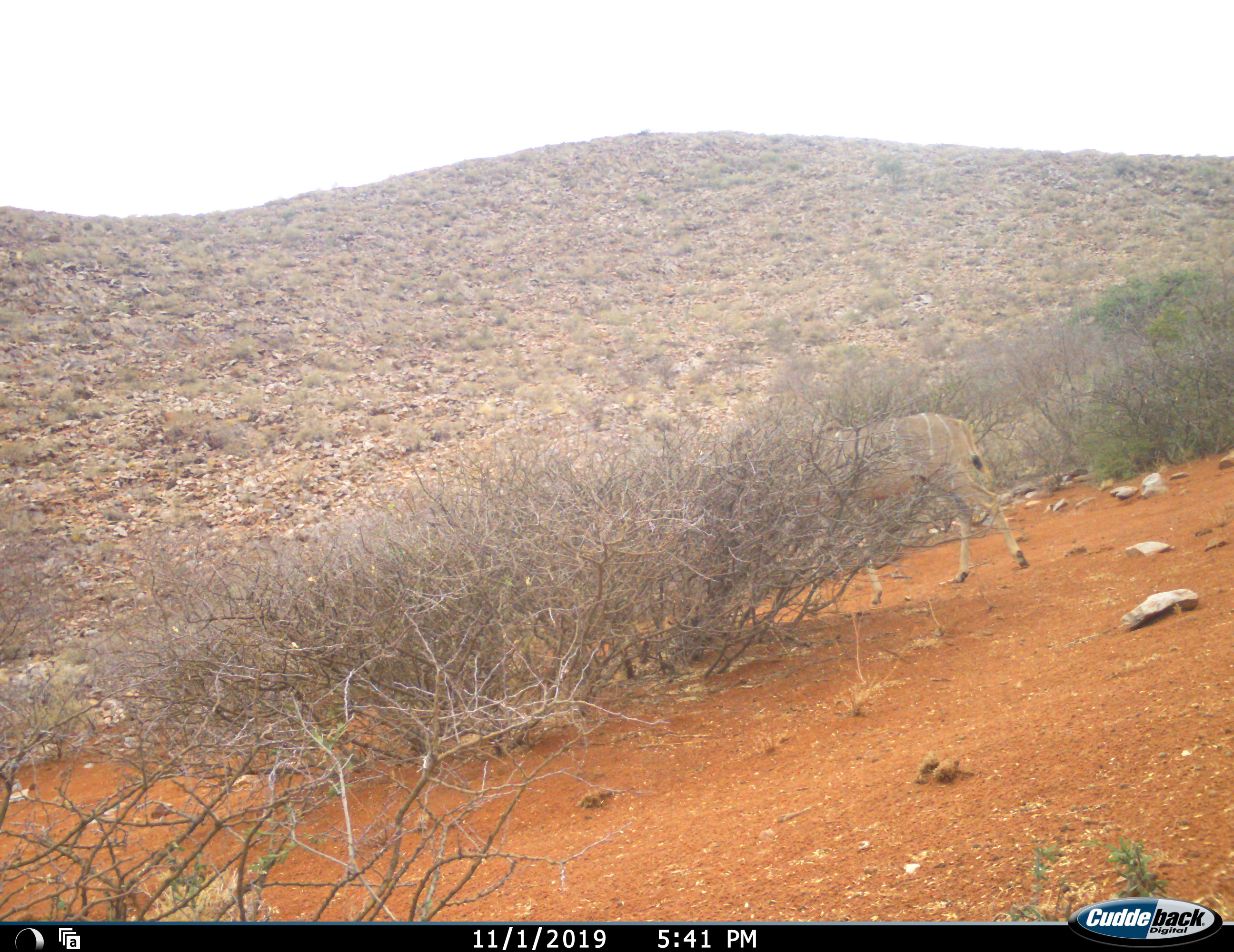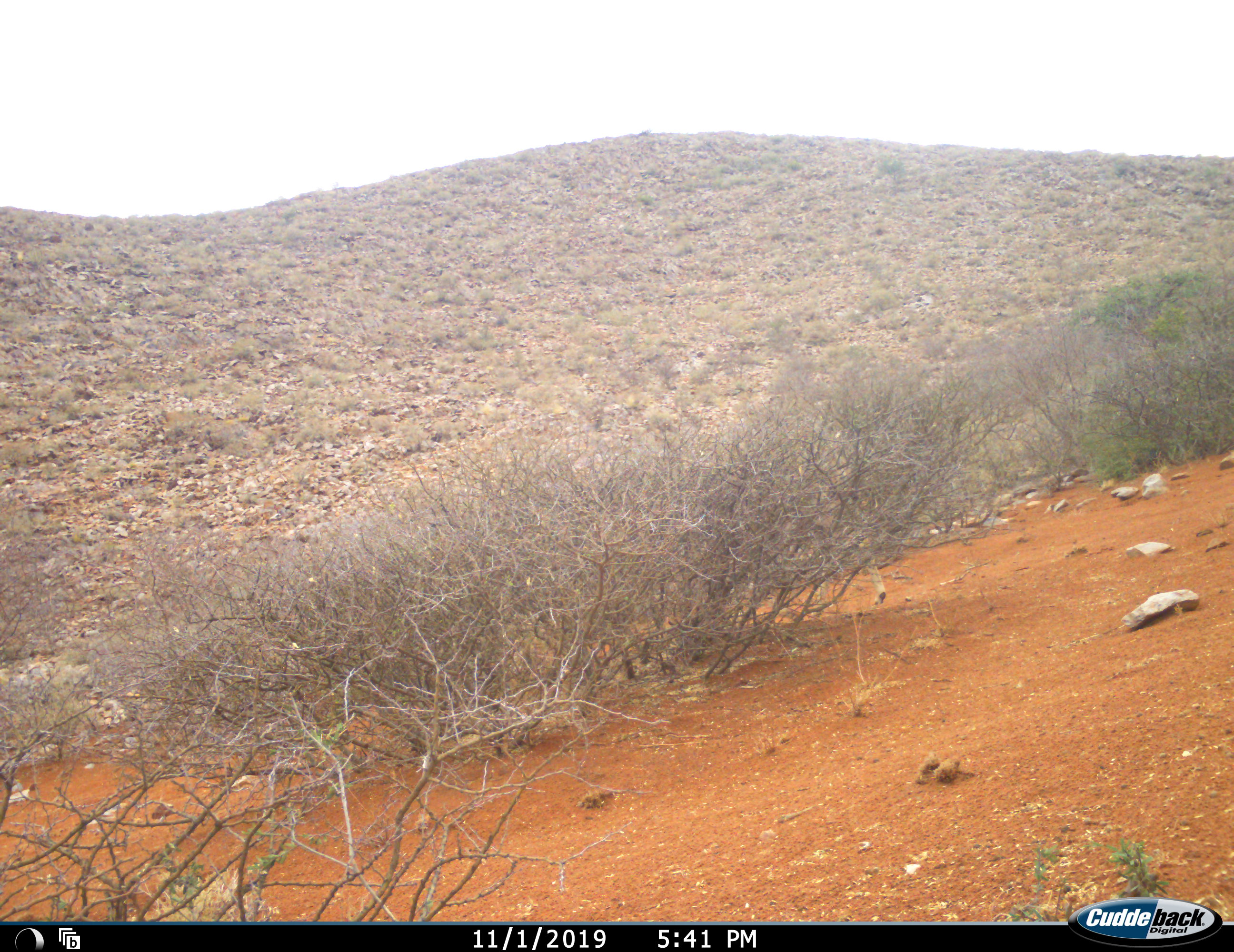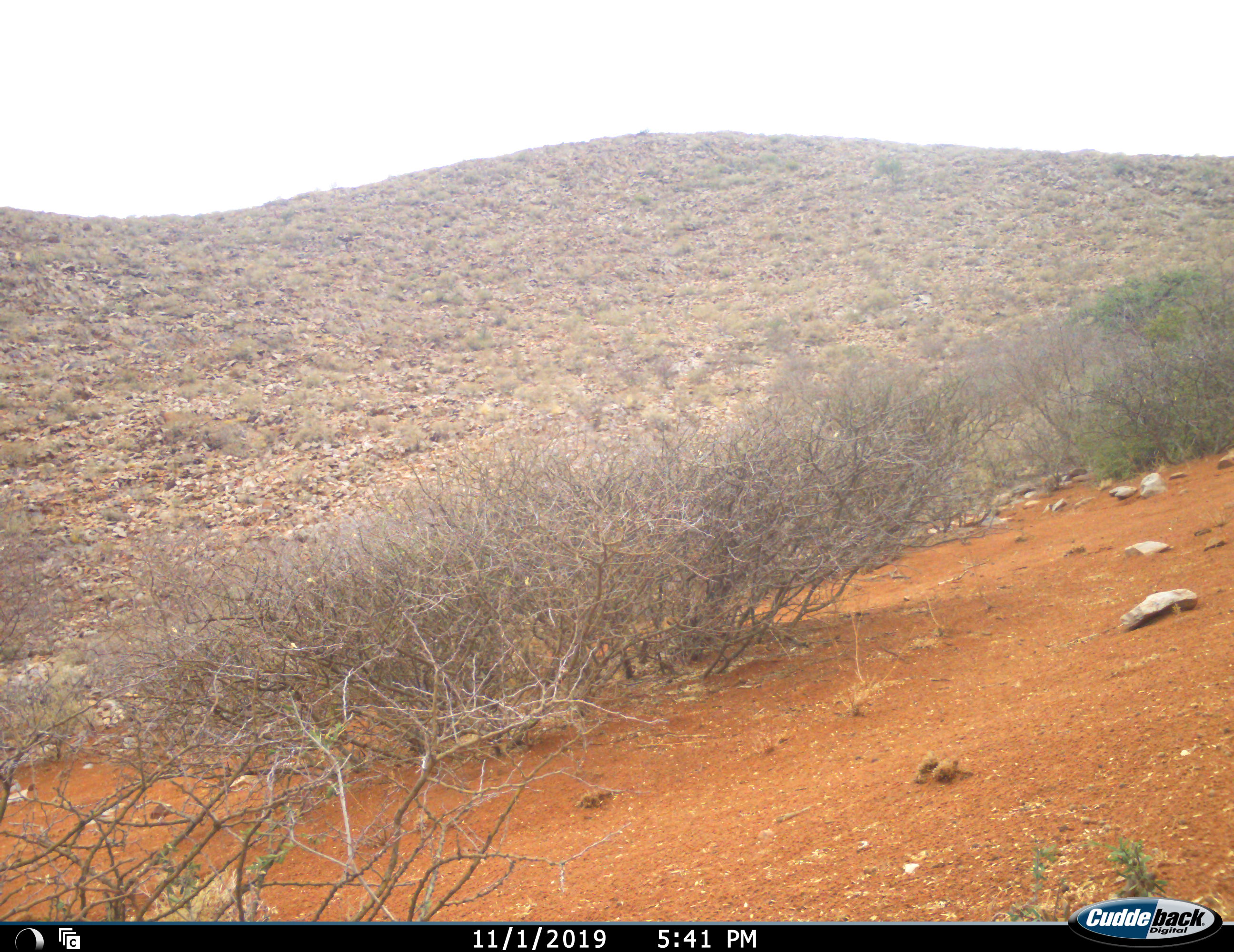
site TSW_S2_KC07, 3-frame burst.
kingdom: Animalia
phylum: Chordata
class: Mammalia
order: Artiodactyla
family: Bovidae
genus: Tragelaphus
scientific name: Tragelaphus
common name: kudu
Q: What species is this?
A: Kudu (Tragelaphus).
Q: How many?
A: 1.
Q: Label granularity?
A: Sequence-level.